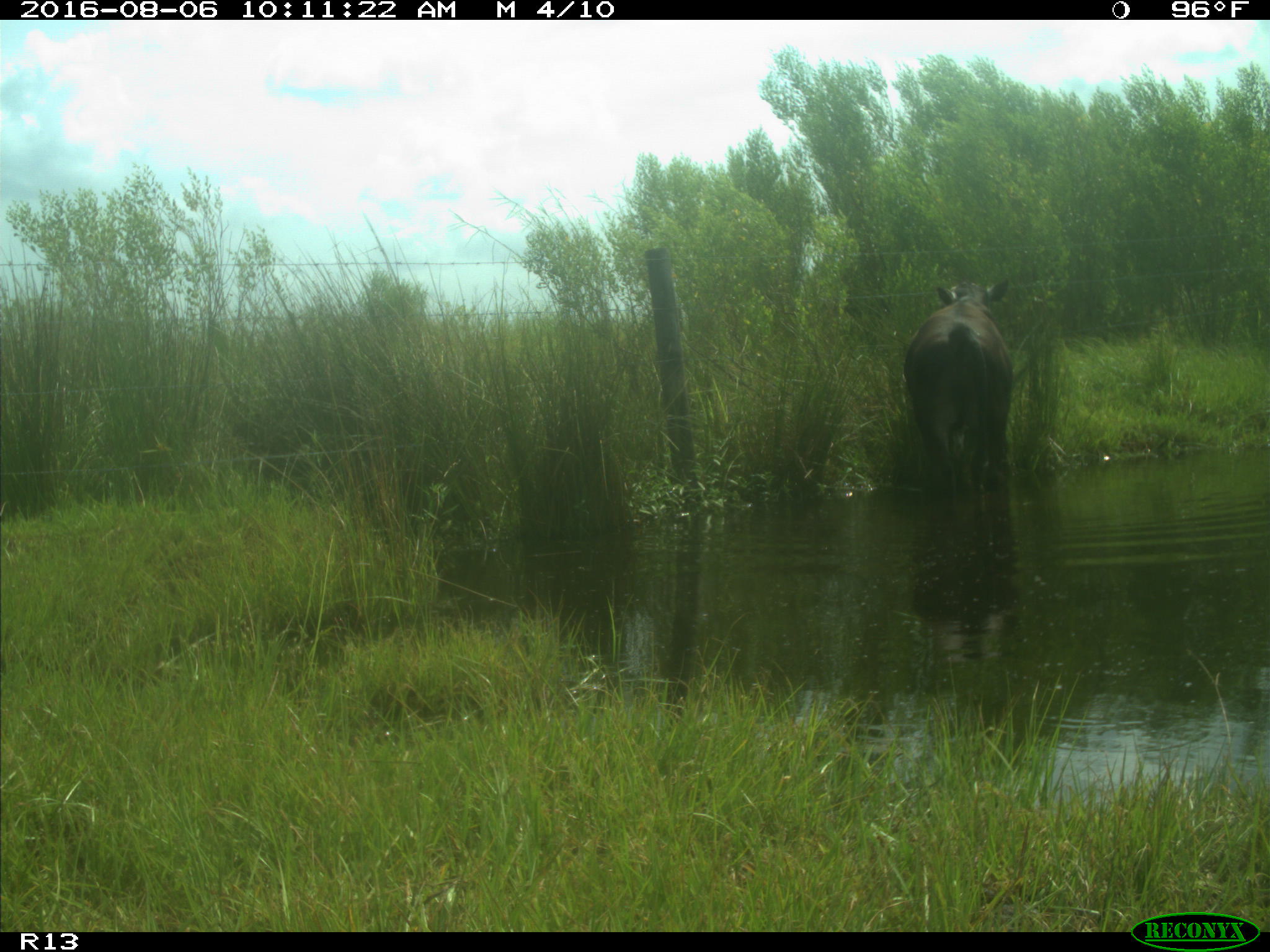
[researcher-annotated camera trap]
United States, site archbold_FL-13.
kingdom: Animalia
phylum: Chordata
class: Mammalia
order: Artiodactyla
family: Bovidae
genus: Bos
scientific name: Bos taurus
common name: domestic cow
Bos taurus (domestic cow).